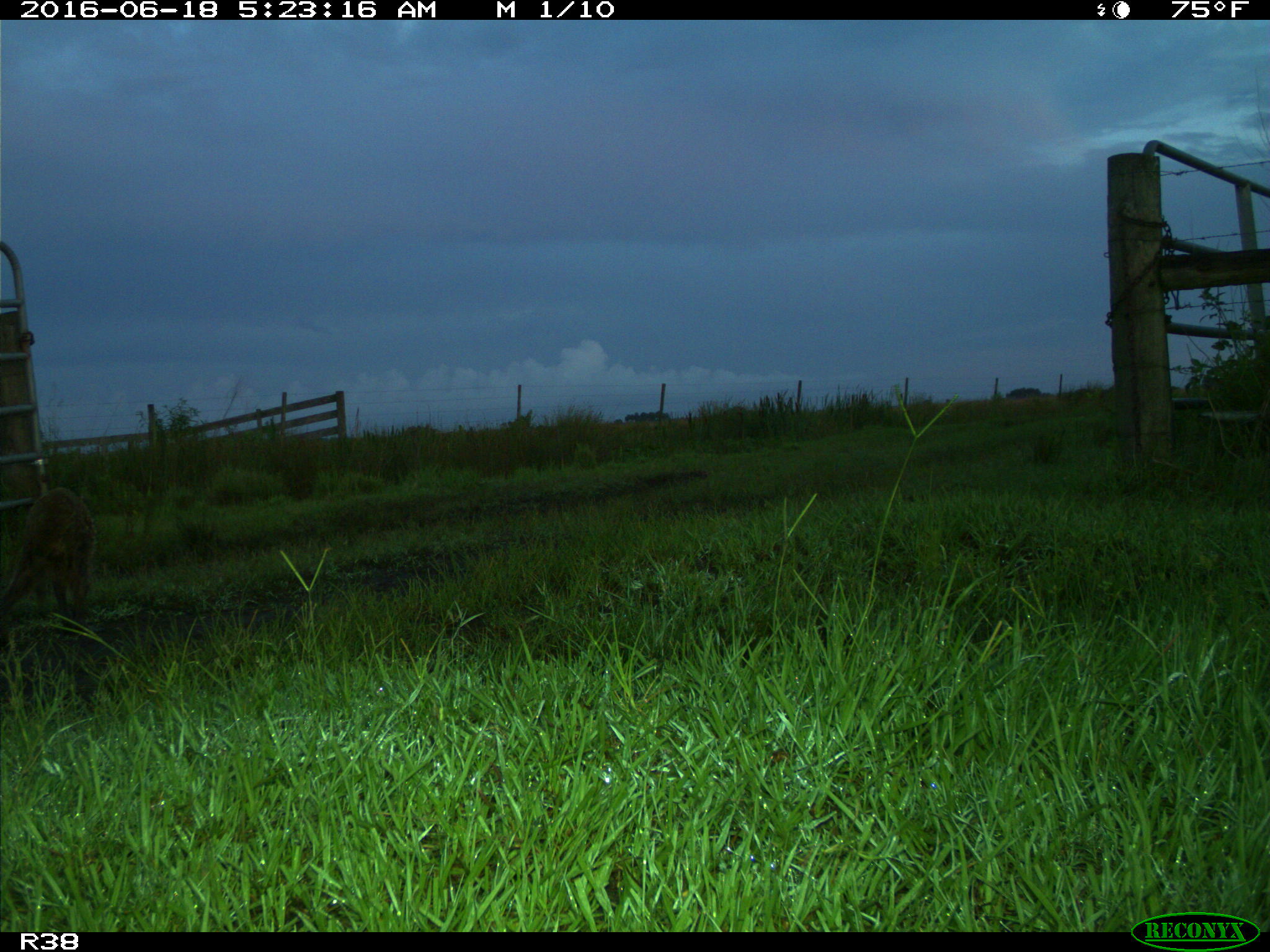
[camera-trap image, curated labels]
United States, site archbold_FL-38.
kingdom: Animalia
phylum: Chordata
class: Mammalia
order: Carnivora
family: Procyonidae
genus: Procyon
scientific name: Procyon lotor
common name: common raccoon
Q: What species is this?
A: Procyon lotor (common raccoon).